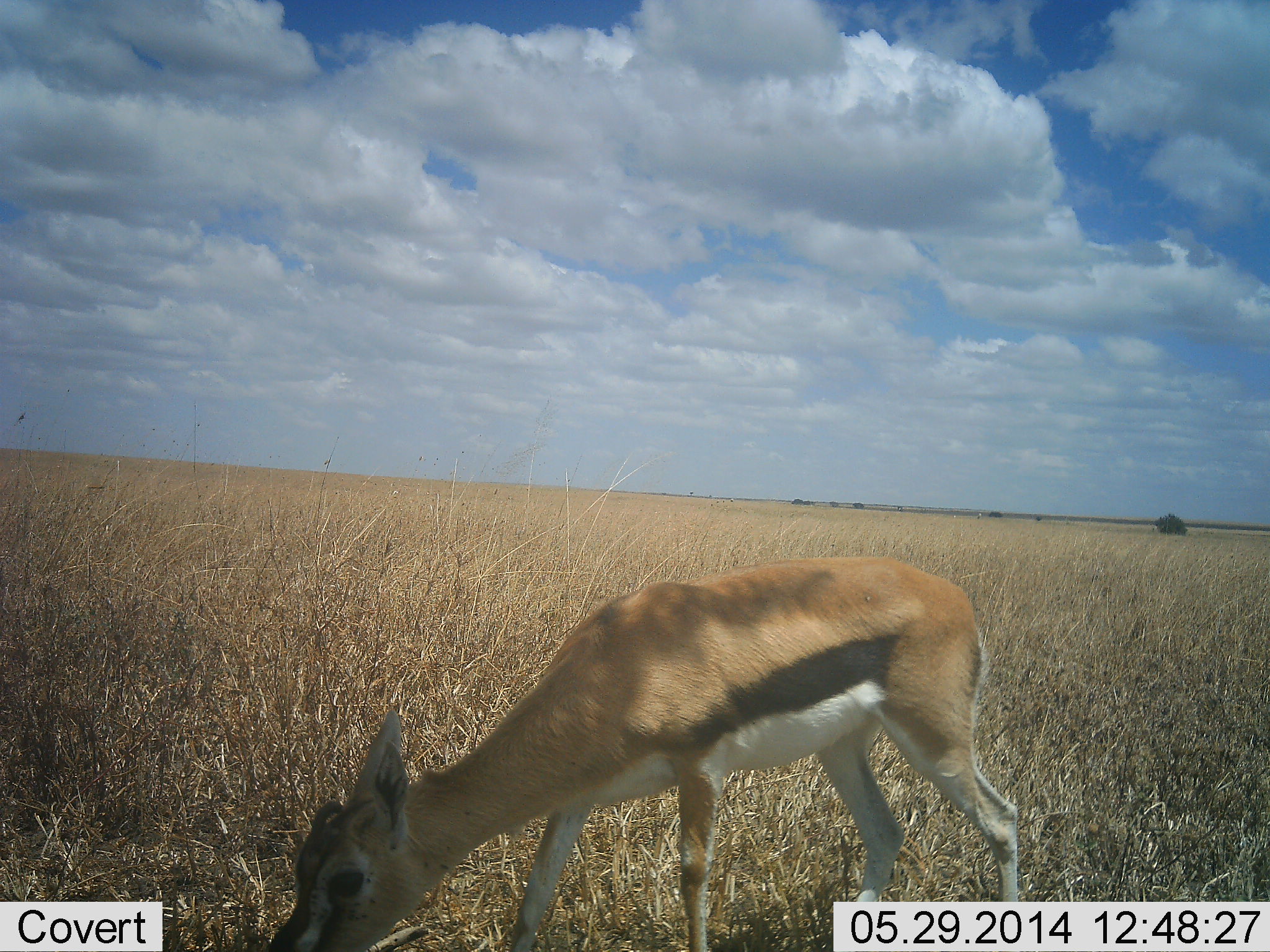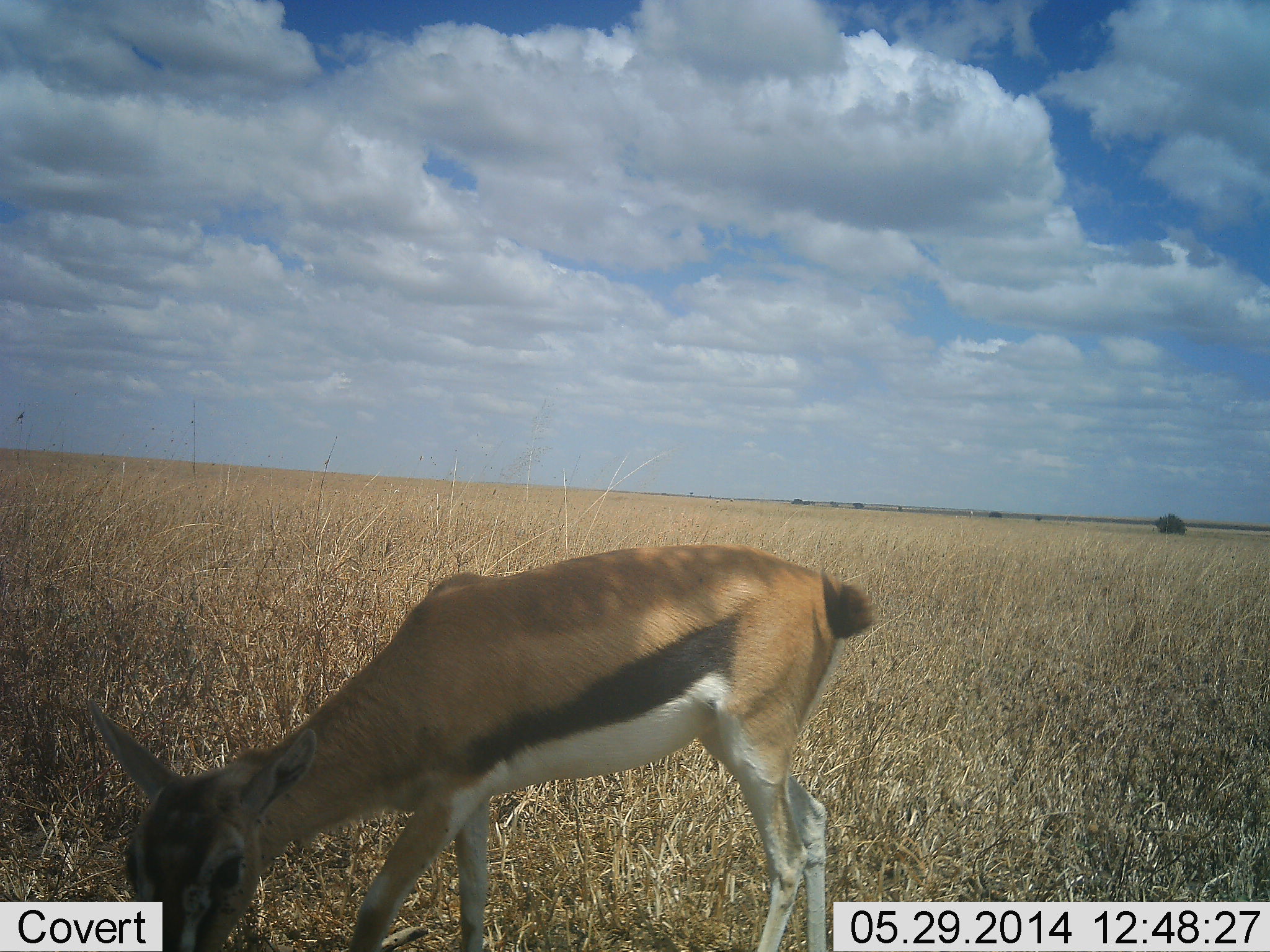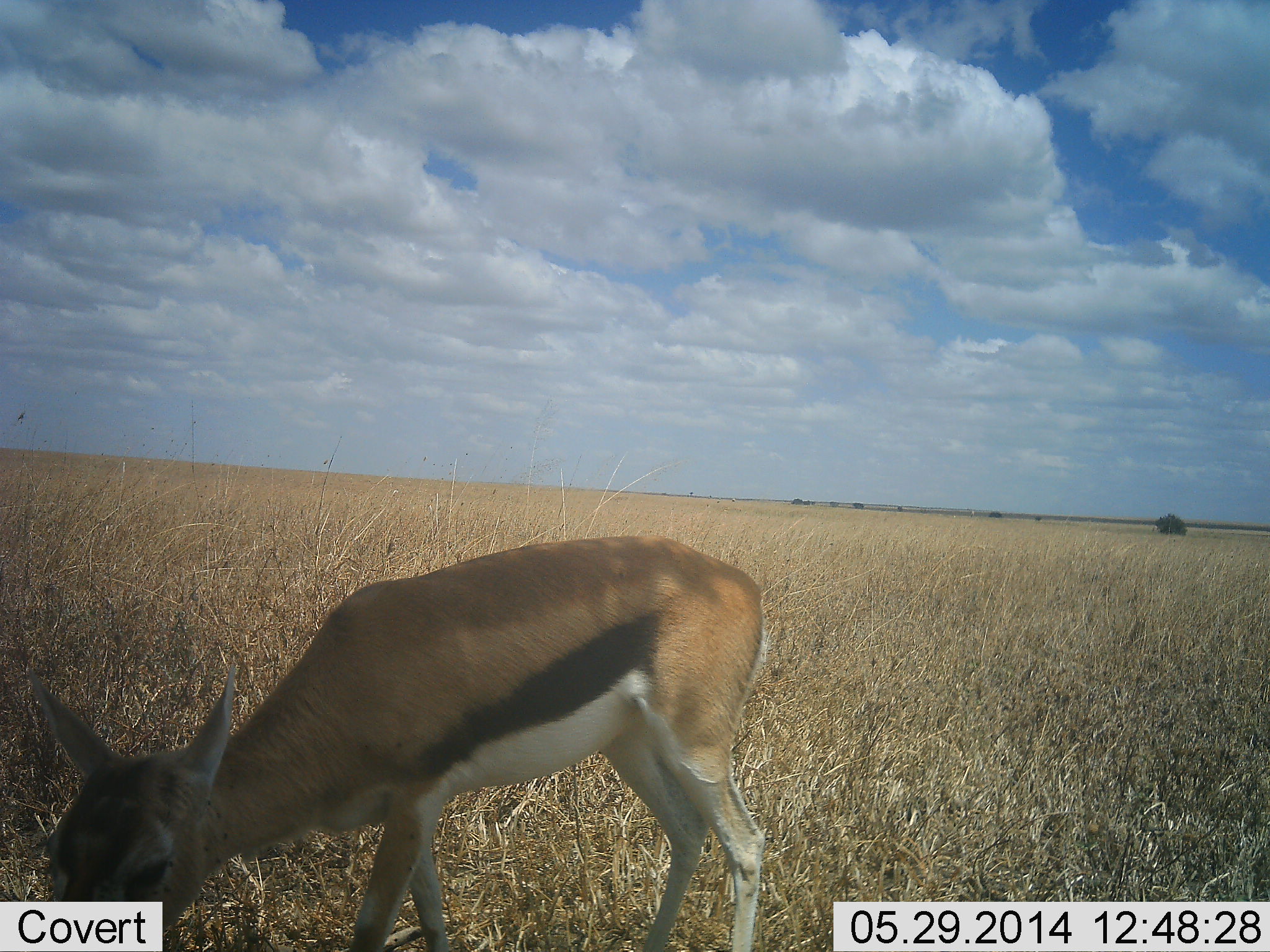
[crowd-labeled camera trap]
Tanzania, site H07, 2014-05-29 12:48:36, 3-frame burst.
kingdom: Animalia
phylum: Chordata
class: Mammalia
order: Artiodactyla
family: Bovidae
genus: Eudorcas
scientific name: Eudorcas thomsonii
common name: thomson's gazelle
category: gazellethomsons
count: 1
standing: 20%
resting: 0%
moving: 30%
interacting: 0%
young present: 0%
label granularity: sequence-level